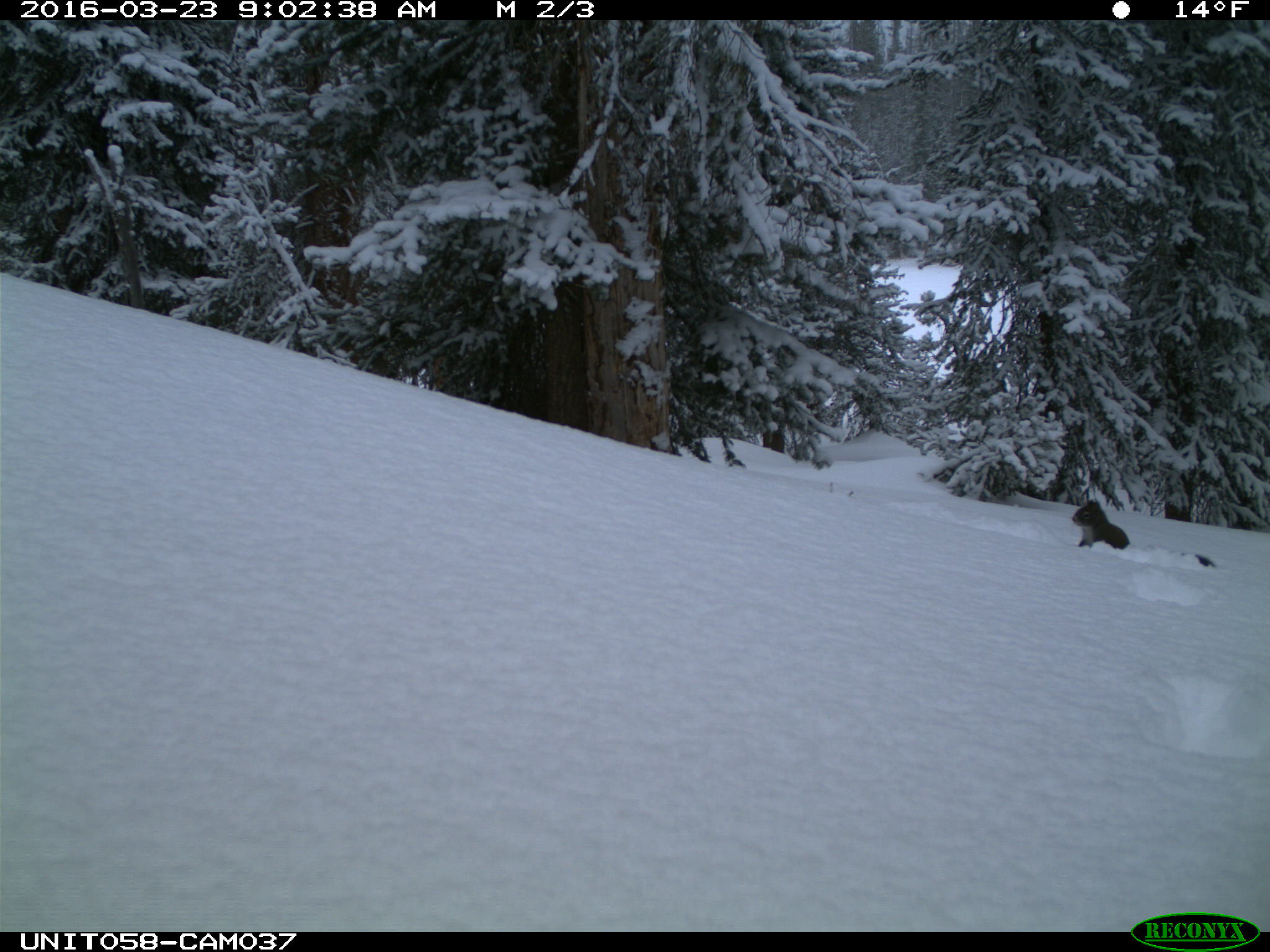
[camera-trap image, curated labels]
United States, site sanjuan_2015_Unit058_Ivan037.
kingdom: Animalia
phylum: Chordata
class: Mammalia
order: Rodentia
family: Sciuridae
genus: Tamiasciurus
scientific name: Tamiasciurus hudsonicus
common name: american red squirrel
Tamiasciurus hudsonicus (american red squirrel).